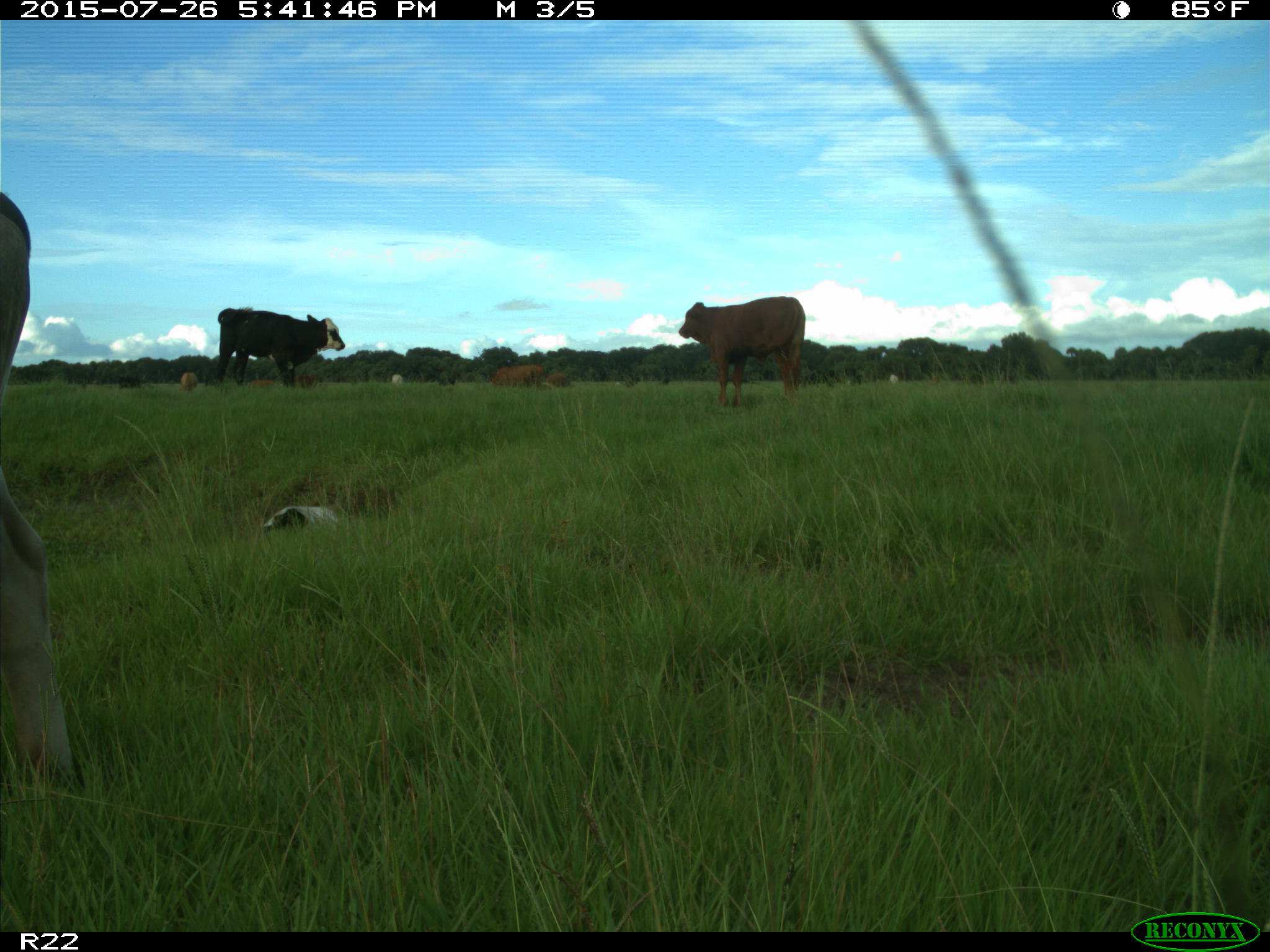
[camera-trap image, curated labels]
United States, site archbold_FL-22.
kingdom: Animalia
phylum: Chordata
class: Mammalia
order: Artiodactyla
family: Bovidae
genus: Bos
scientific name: Bos taurus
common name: domestic cow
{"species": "Bos taurus (domestic cow)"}